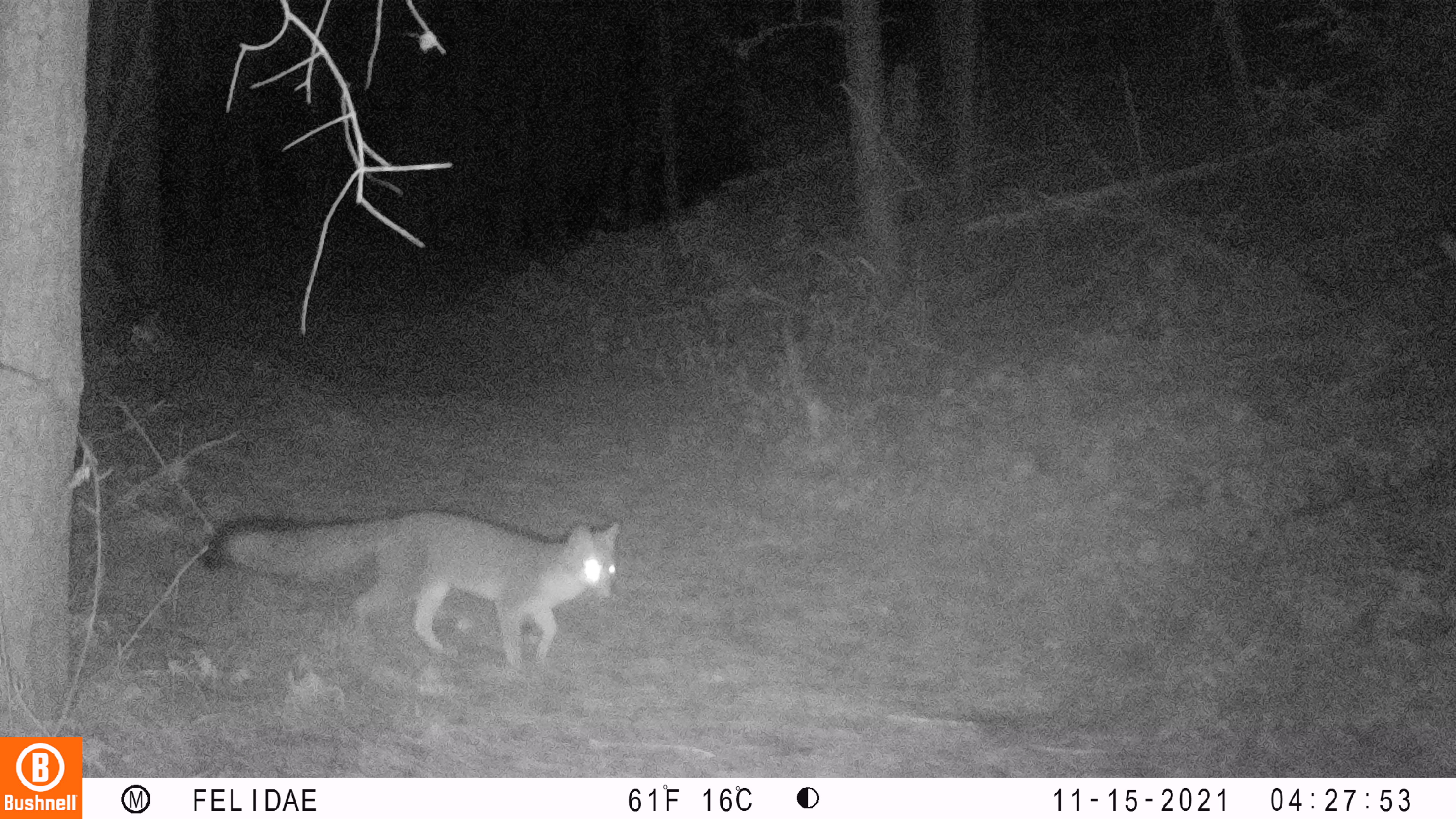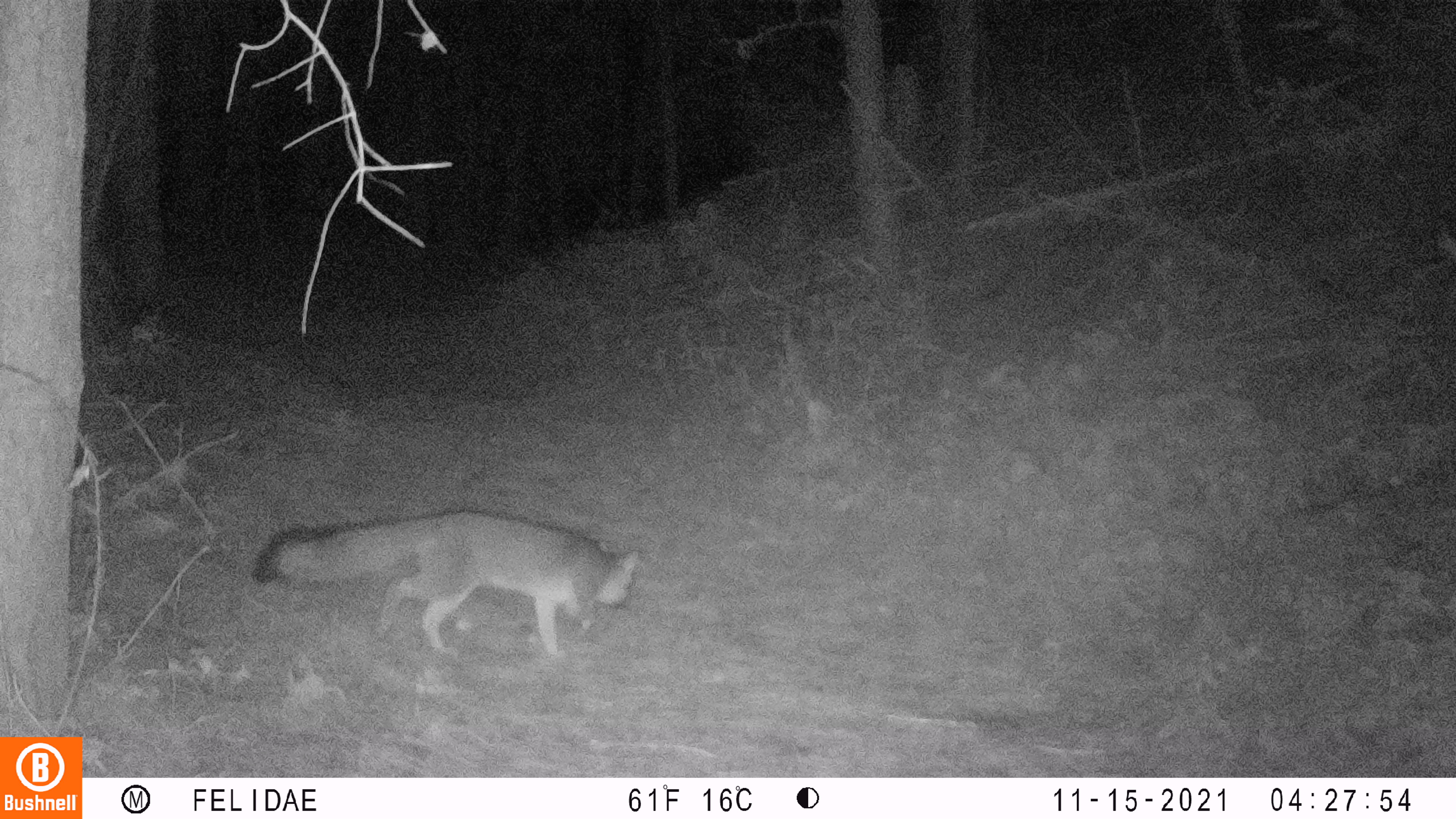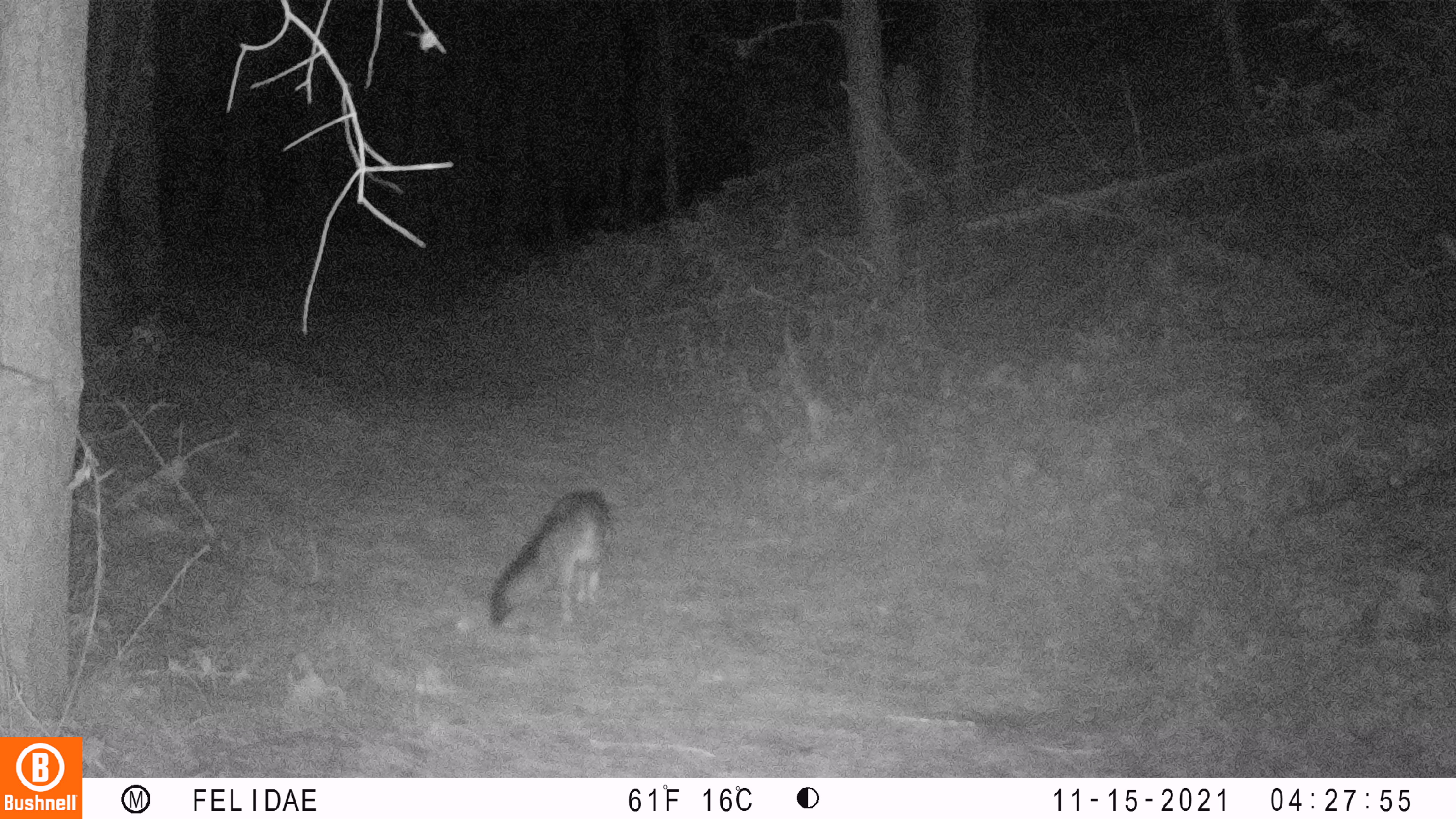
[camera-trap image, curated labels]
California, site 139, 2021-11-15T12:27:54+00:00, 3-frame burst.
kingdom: Animalia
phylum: Chordata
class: Mammalia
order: Carnivora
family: Canidae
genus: Urocyon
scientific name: Urocyon cinereoargenteus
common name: gray fox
Gray fox (Urocyon cinereoargenteus).